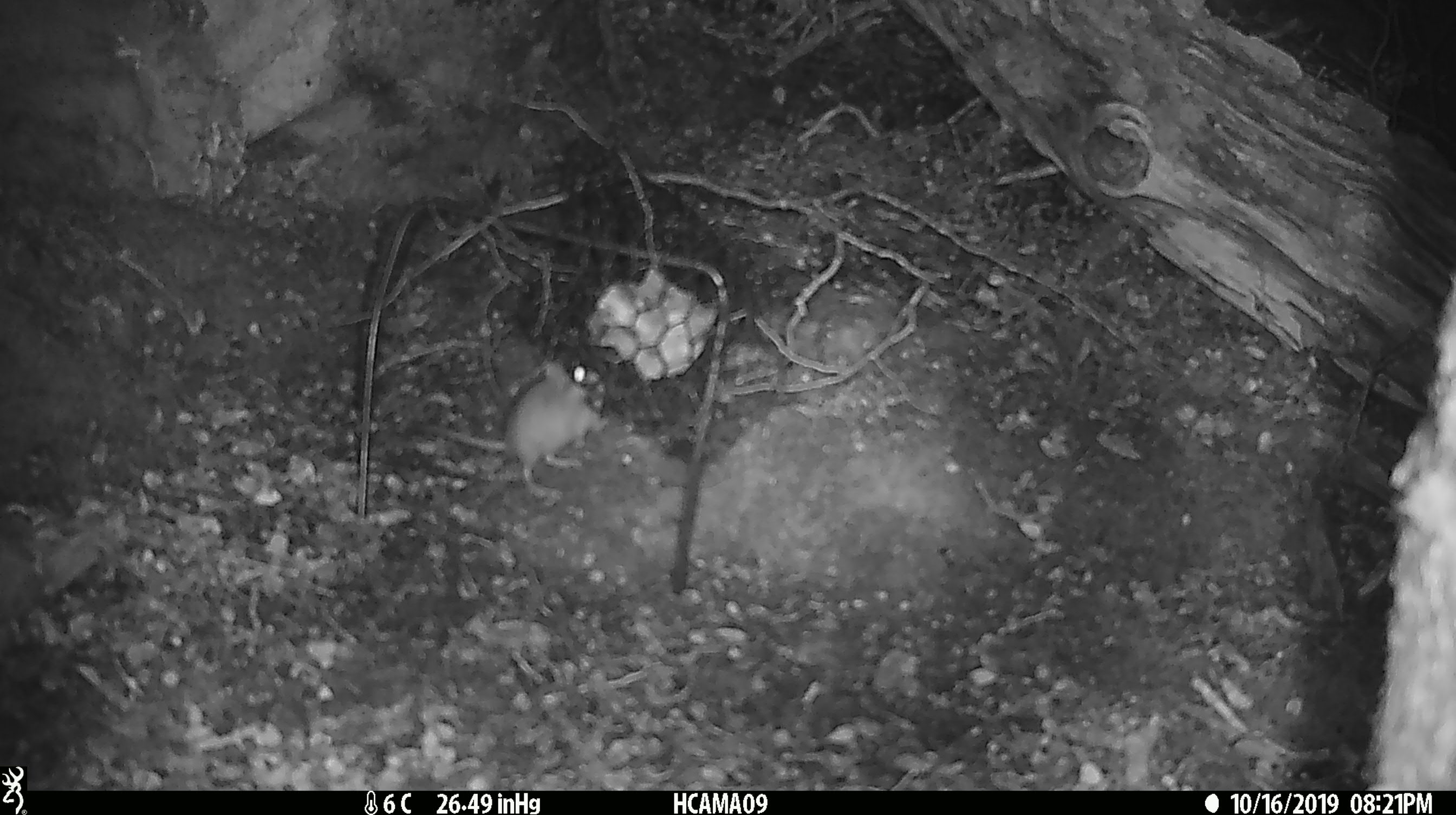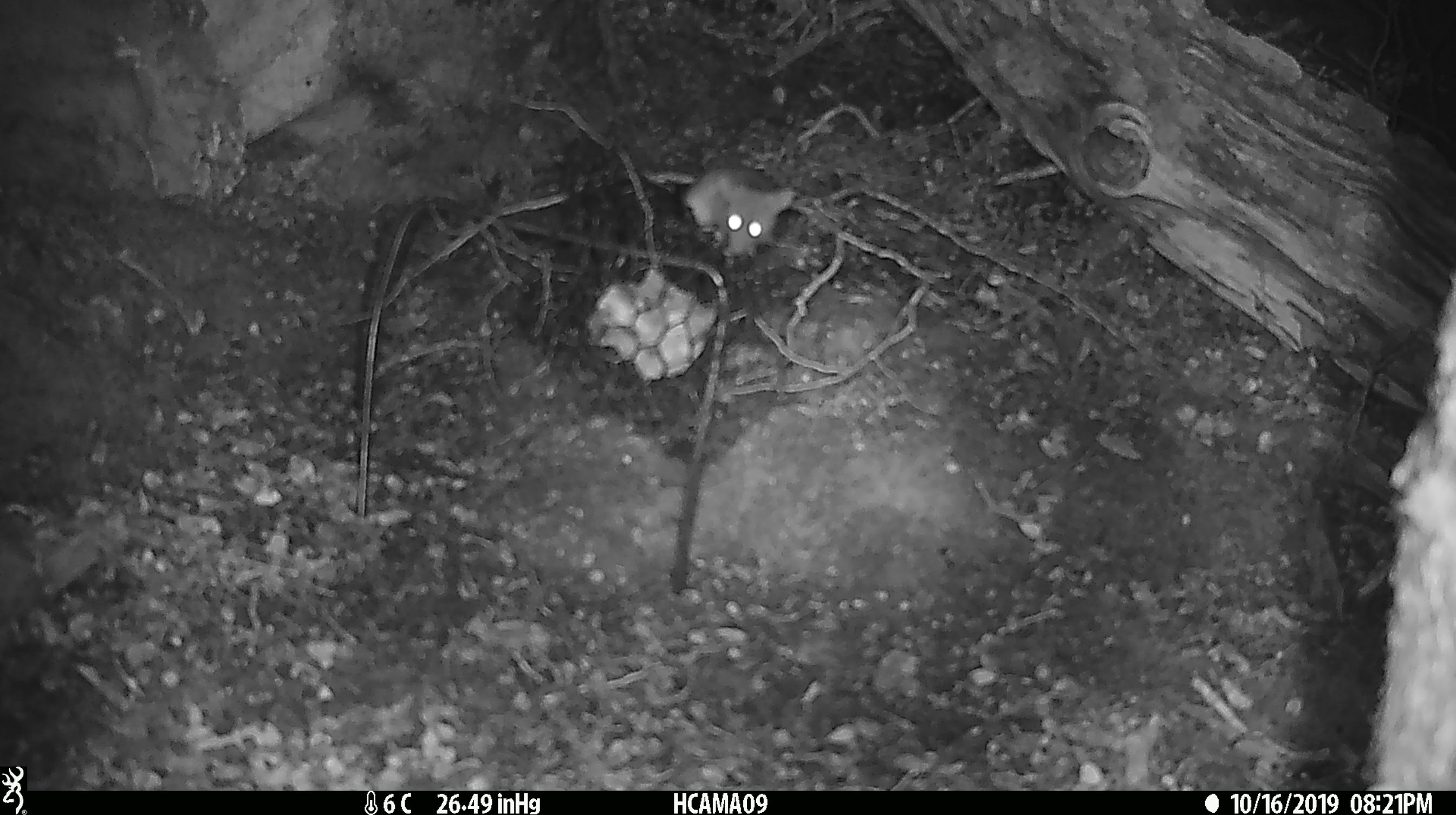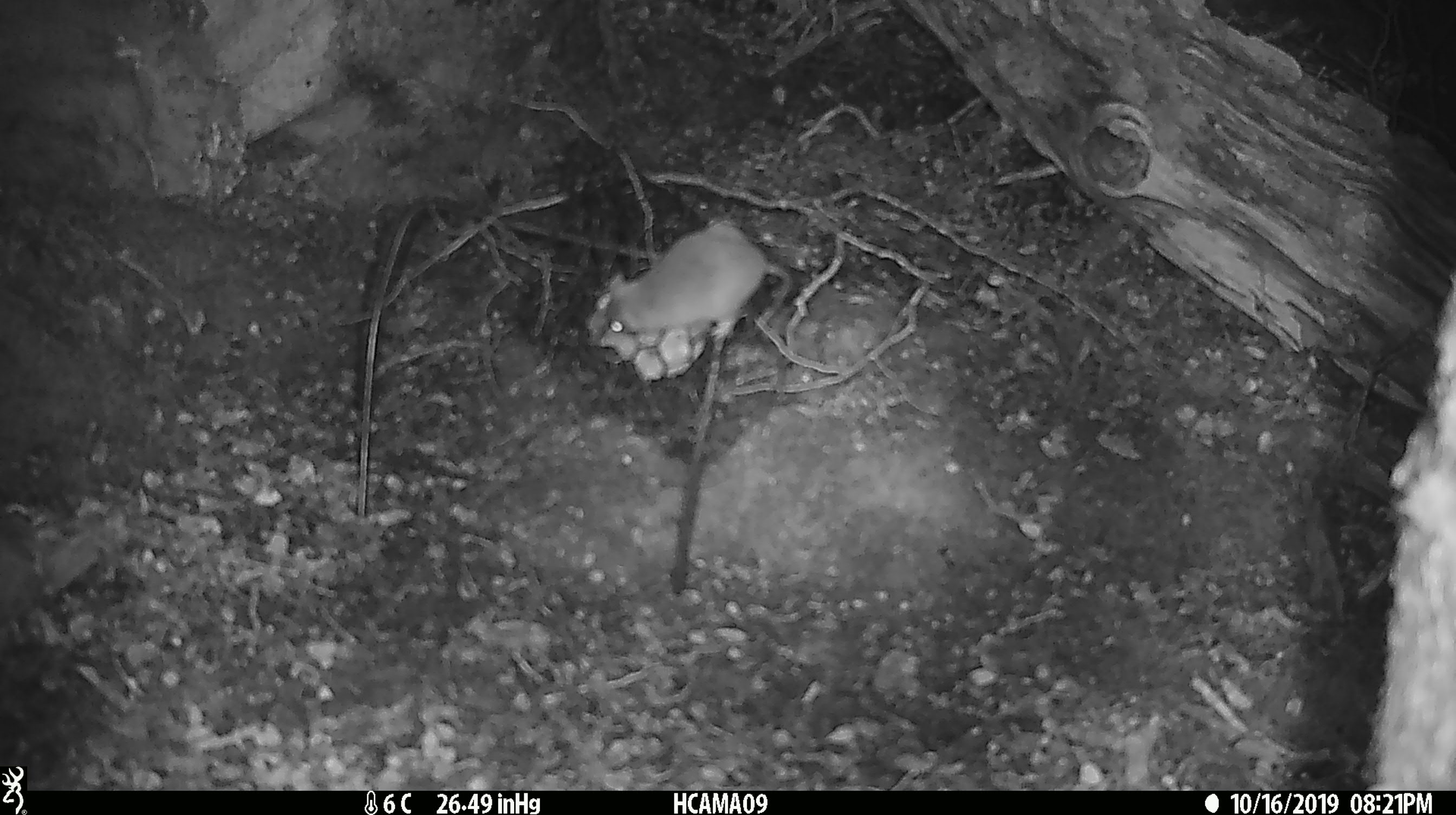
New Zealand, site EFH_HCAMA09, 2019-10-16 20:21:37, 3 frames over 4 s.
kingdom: Animalia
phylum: Chordata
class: Mammalia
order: Rodentia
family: Muridae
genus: Mus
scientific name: Mus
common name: mouse